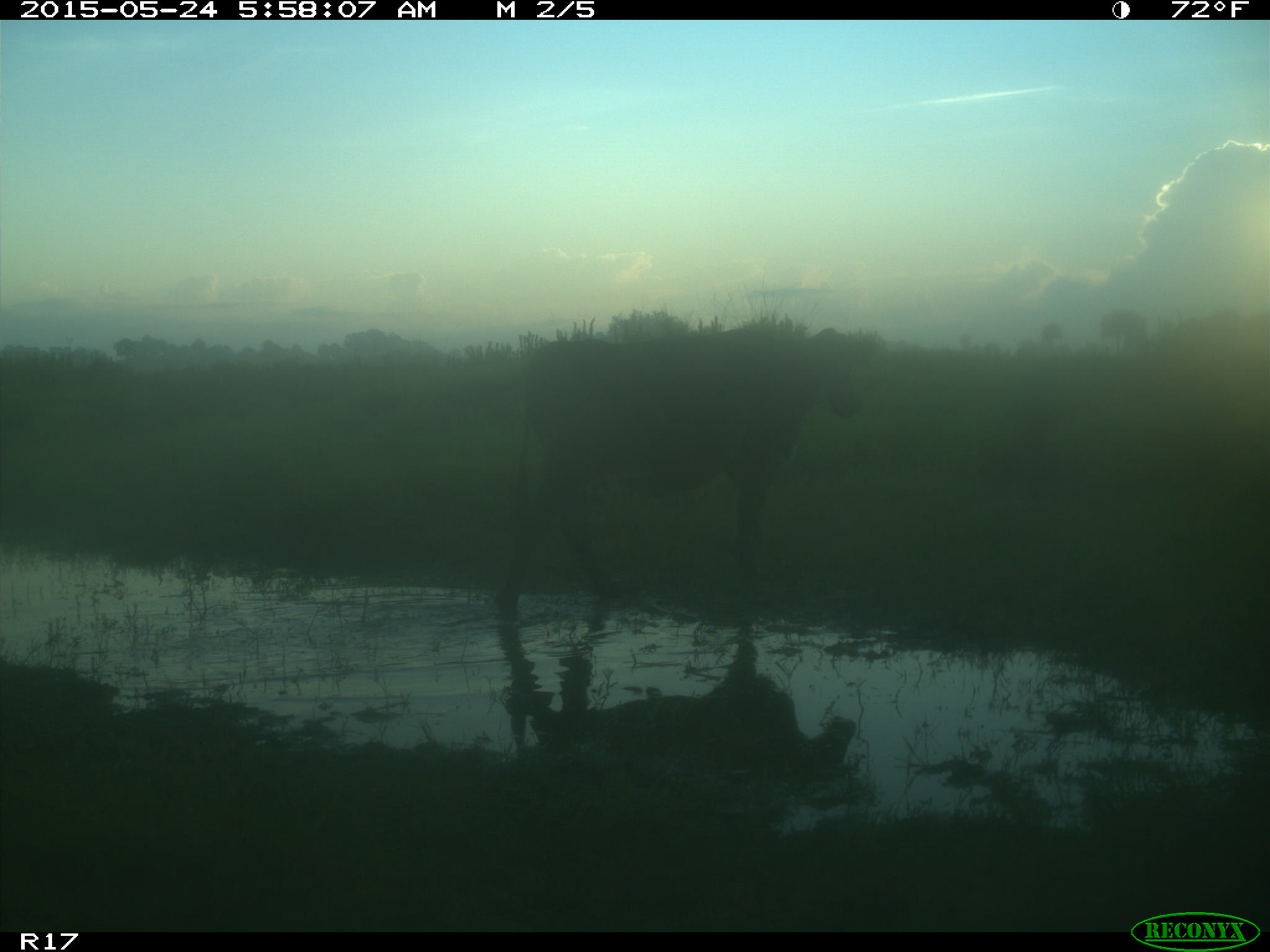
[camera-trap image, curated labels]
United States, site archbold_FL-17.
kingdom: Animalia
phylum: Chordata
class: Mammalia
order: Artiodactyla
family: Bovidae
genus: Bos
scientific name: Bos taurus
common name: domestic cow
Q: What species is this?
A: Bos taurus (domestic cow).